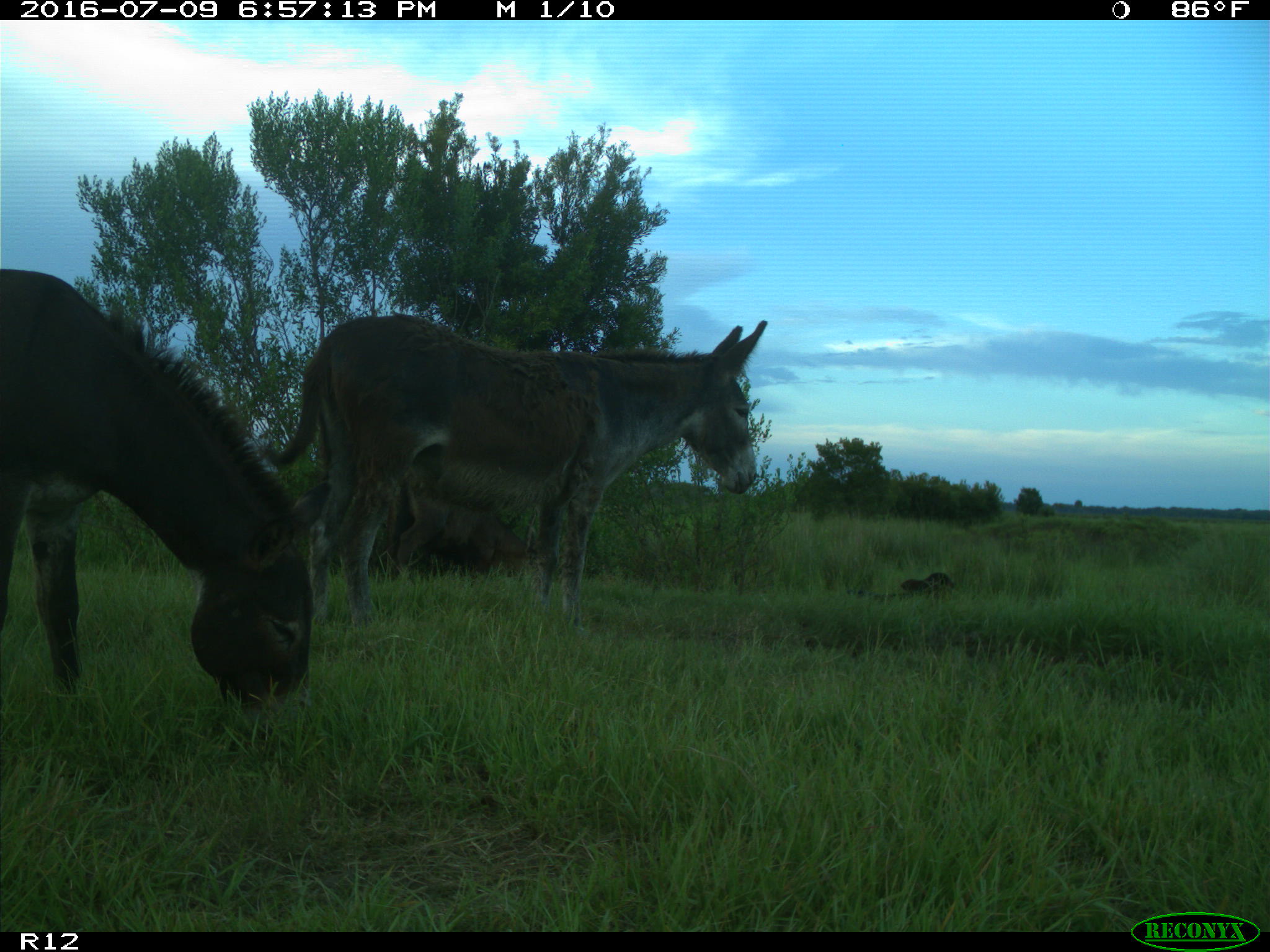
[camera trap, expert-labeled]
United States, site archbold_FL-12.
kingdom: Animalia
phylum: Chordata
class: Mammalia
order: Artiodactyla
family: Bovidae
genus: Bos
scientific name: Bos taurus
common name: domestic cow